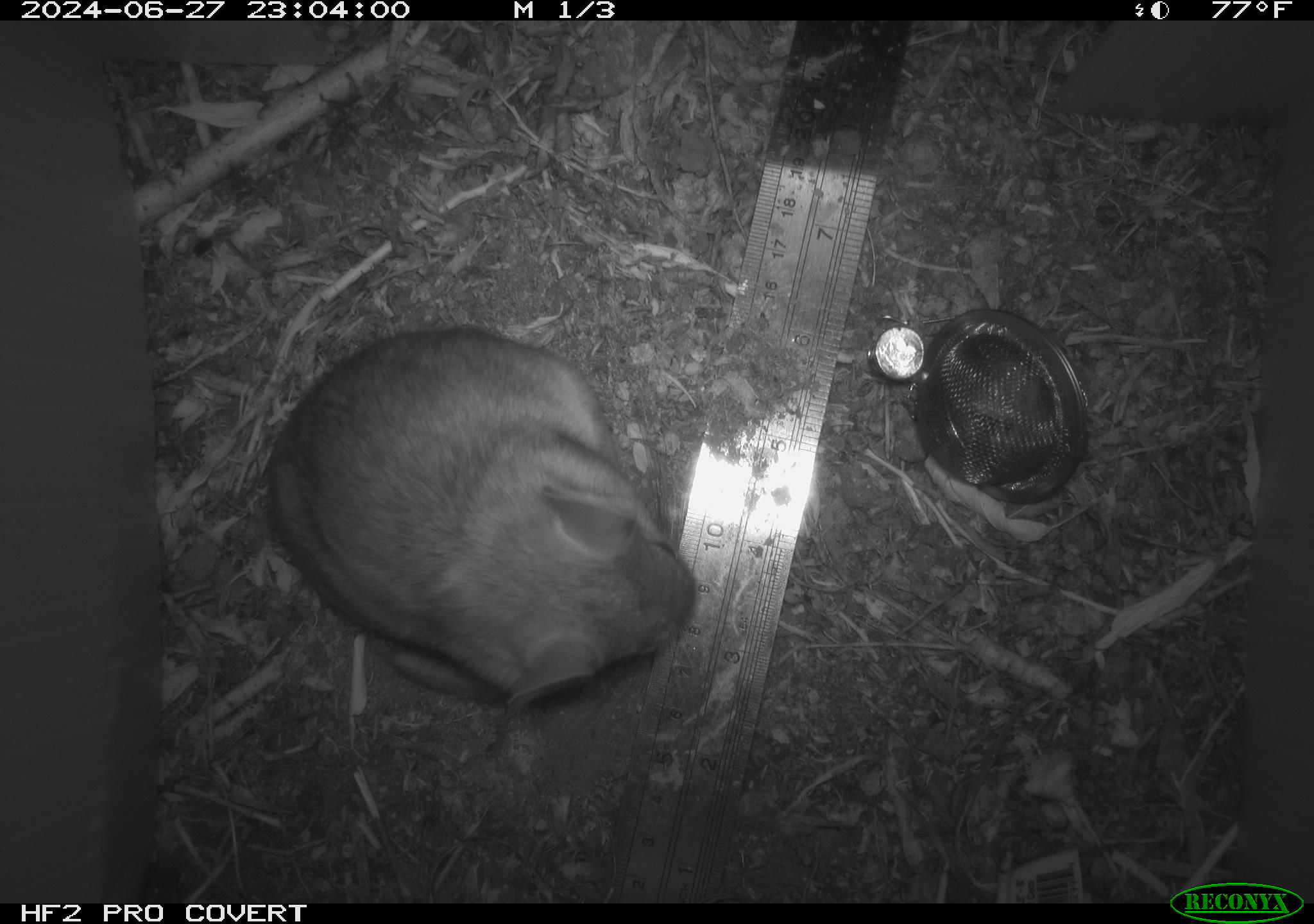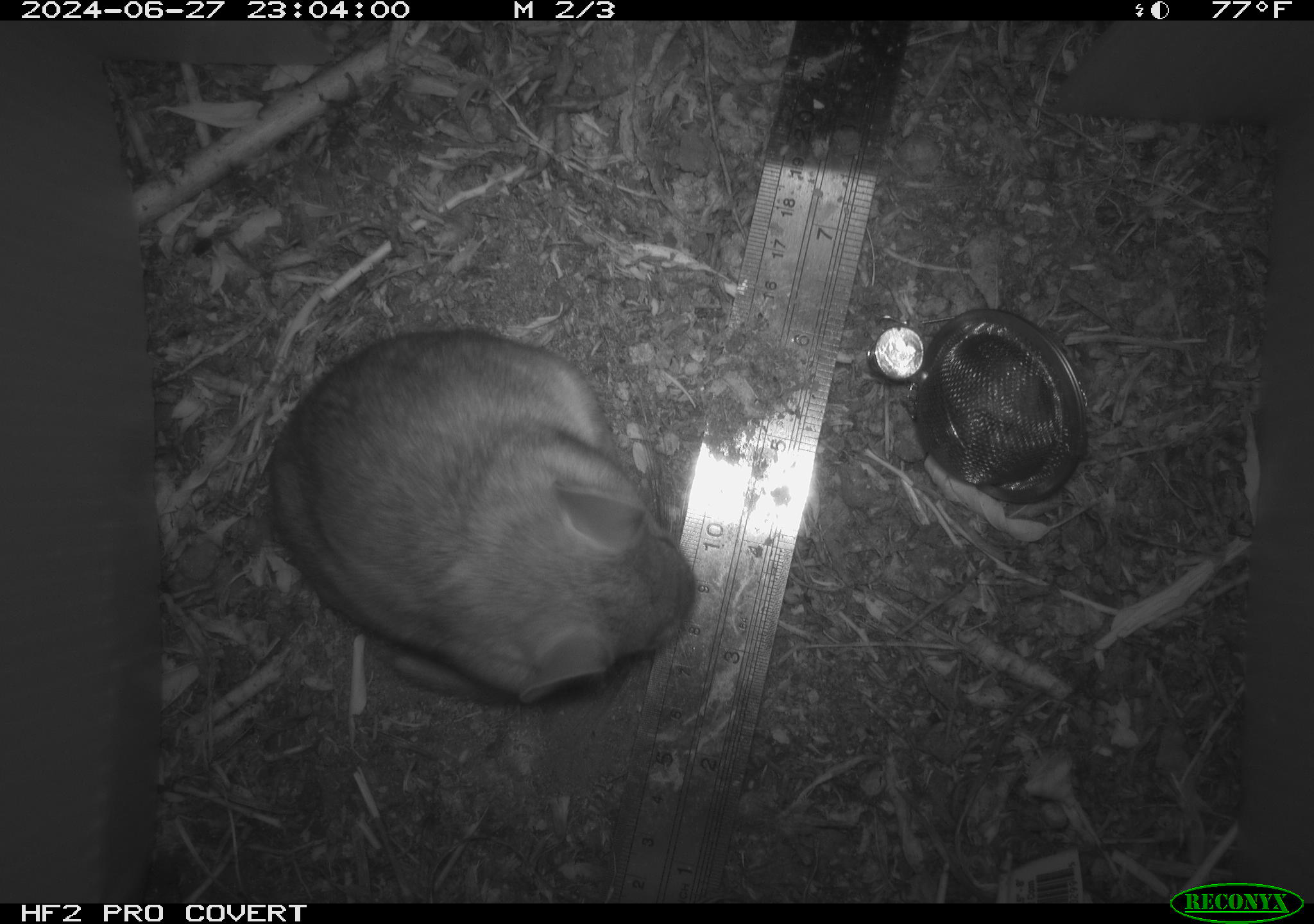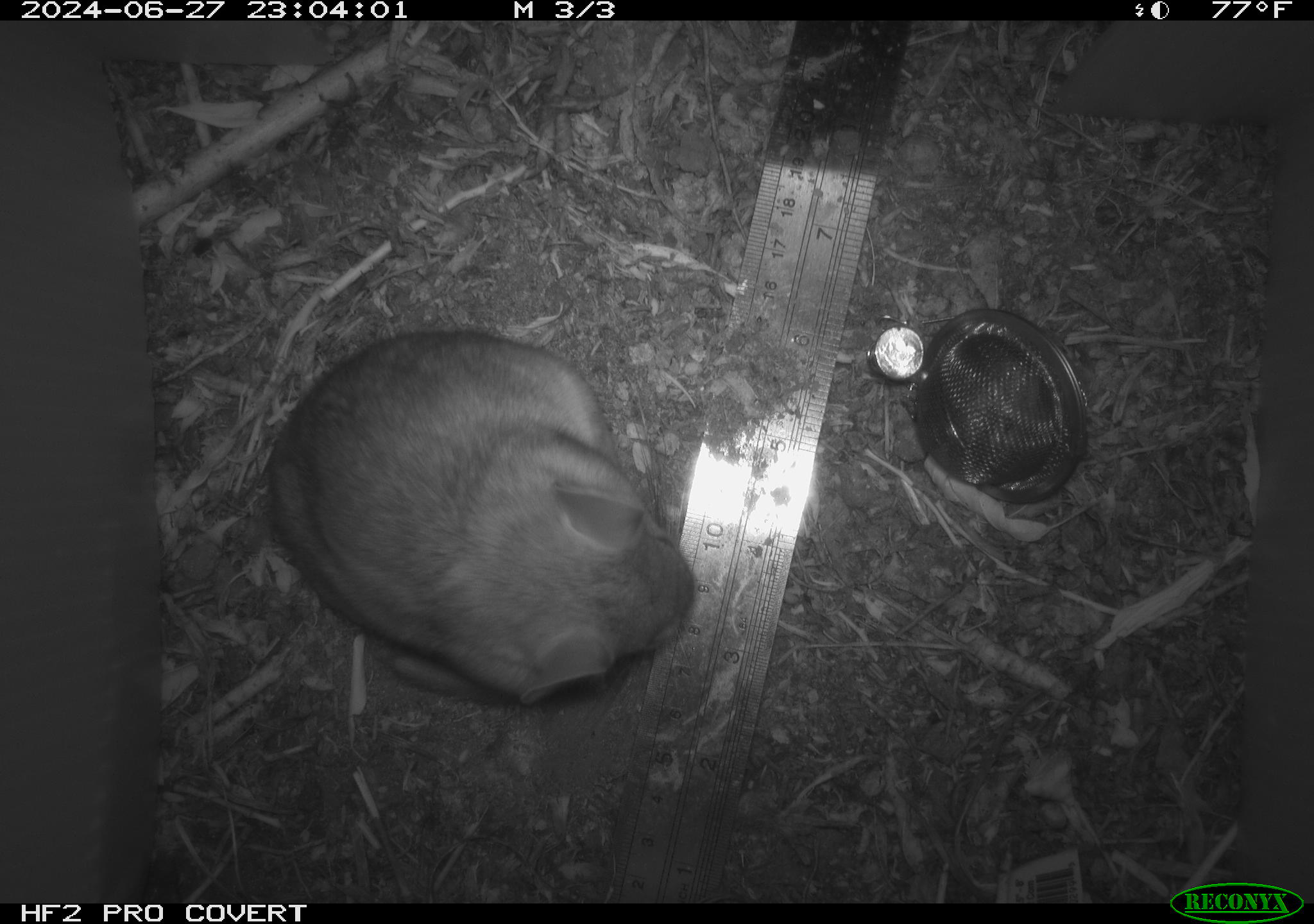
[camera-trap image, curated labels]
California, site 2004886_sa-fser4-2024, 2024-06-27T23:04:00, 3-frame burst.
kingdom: Animalia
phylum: Chordata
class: Mammalia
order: Rodentia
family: Sciuridae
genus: Neotamias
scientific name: Neotamias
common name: western chipmunks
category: neotamias species